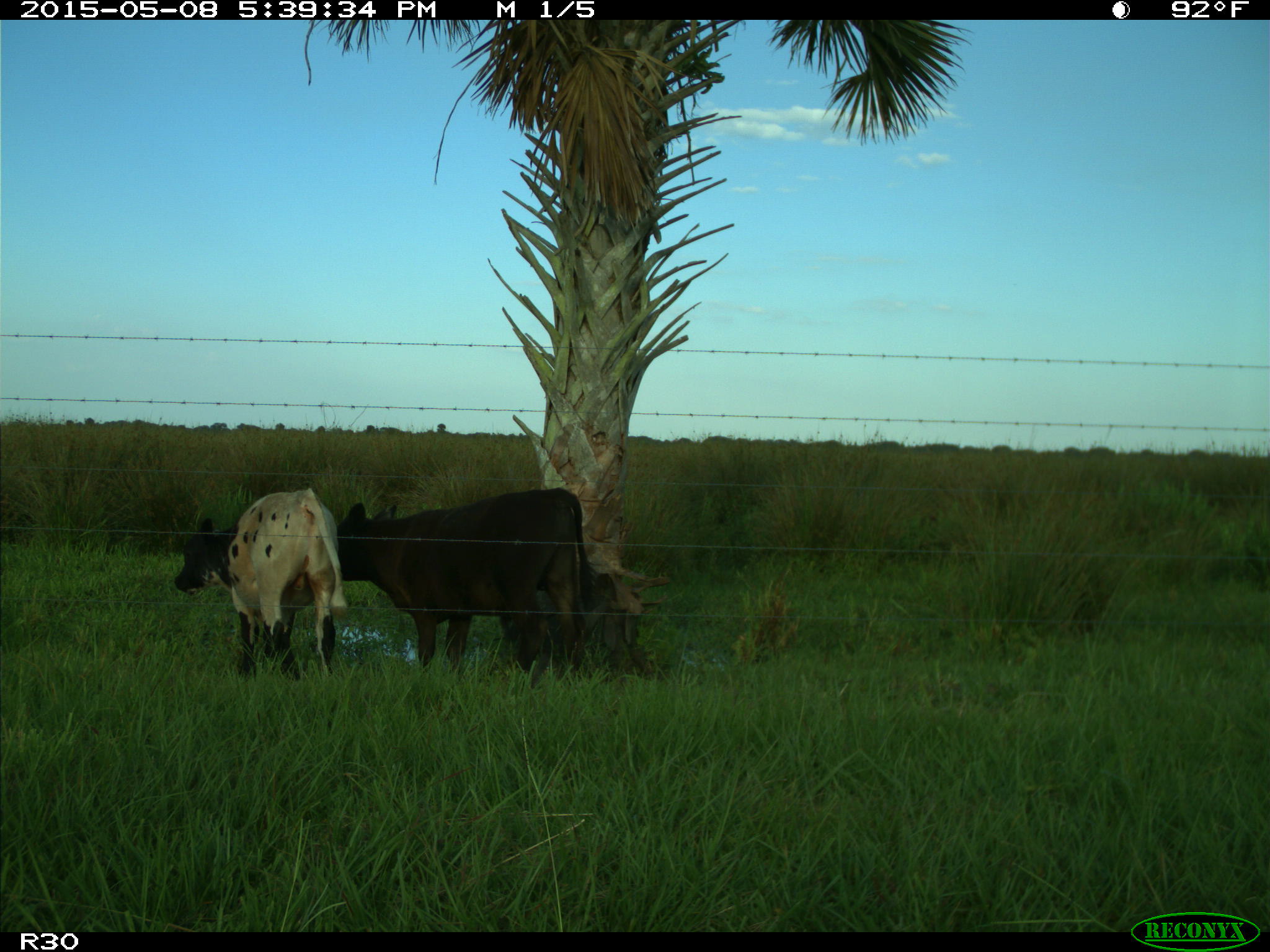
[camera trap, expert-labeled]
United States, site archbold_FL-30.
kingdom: Animalia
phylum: Chordata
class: Mammalia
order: Artiodactyla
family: Bovidae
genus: Bos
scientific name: Bos taurus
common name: domestic cow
Bos taurus (domestic cow).